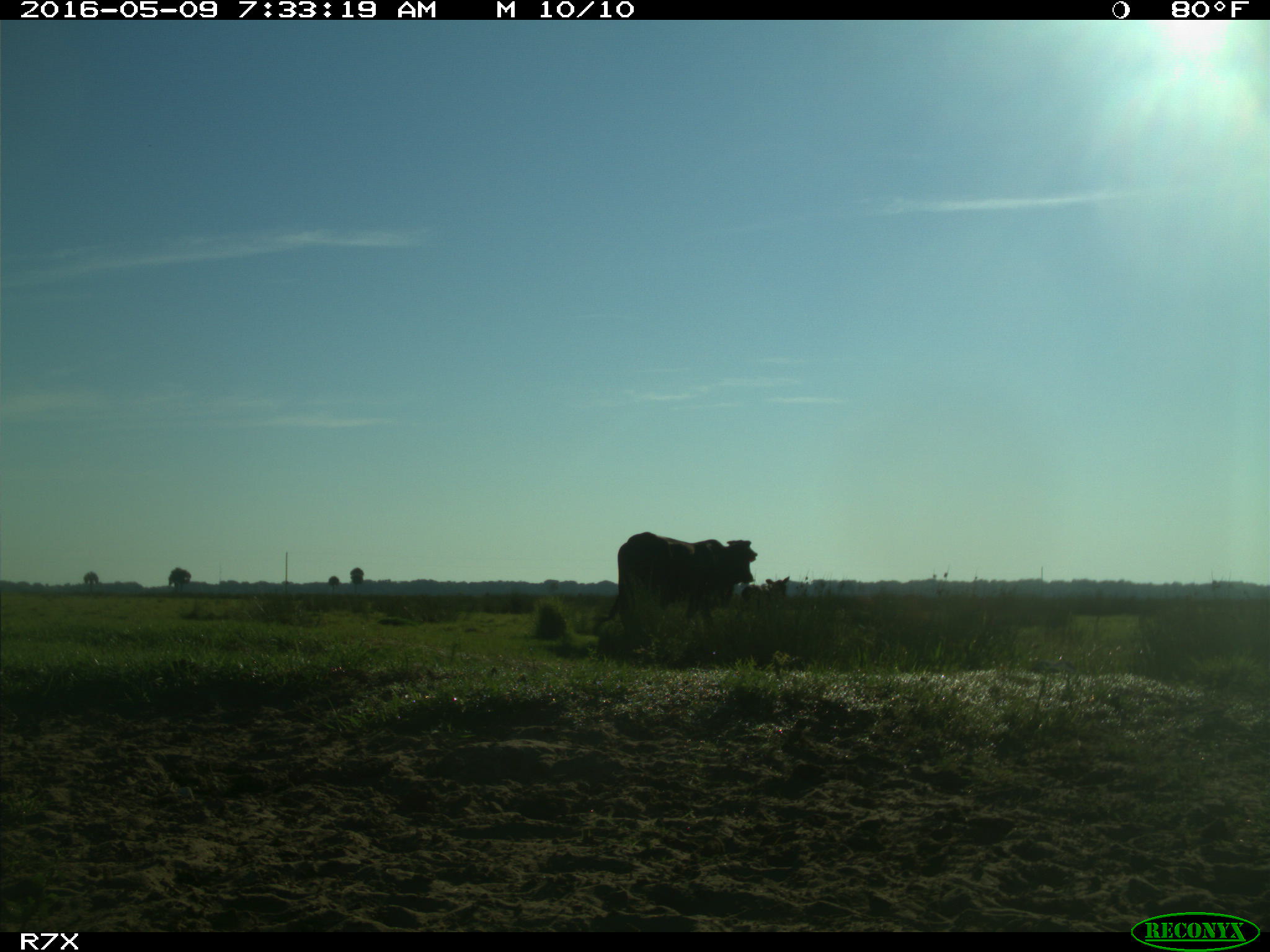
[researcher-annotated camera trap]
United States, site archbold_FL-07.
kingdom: Animalia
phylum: Chordata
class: Mammalia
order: Artiodactyla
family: Bovidae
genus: Bos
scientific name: Bos taurus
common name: domestic cow